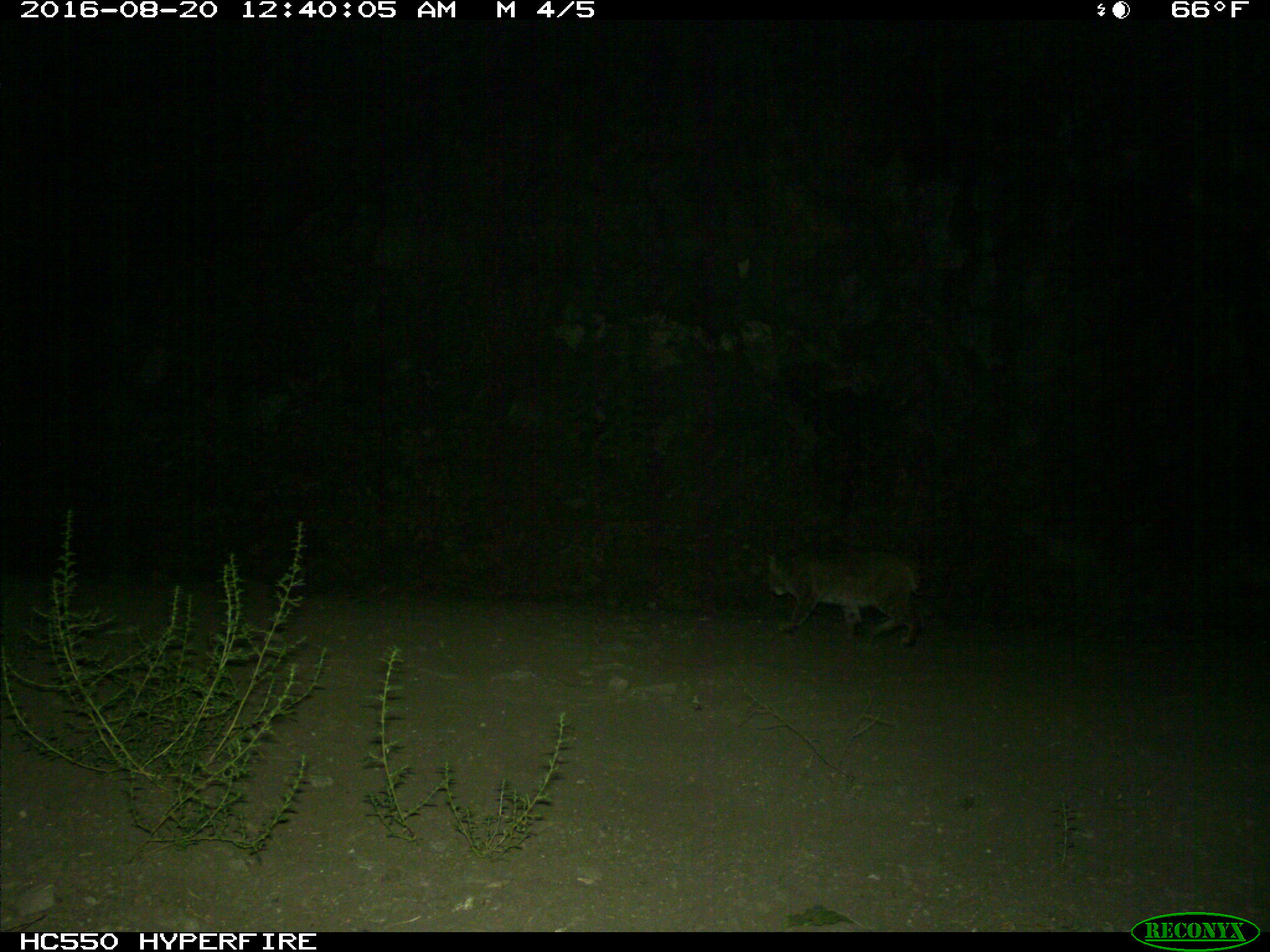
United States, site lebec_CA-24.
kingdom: Animalia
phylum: Chordata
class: Mammalia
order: Carnivora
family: Felidae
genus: Lynx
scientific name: Lynx rufus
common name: bobcat